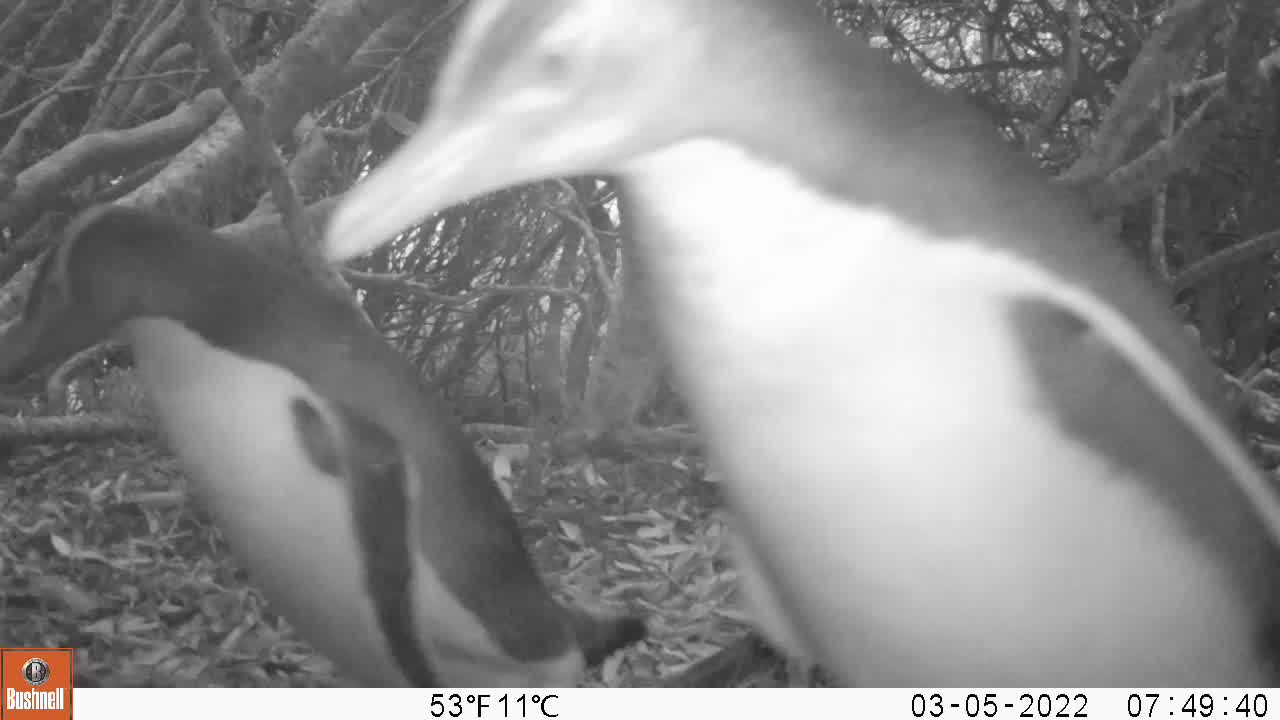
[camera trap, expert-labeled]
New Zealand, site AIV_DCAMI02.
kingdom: Animalia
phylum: Chordata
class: Aves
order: Sphenisciformes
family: Spheniscidae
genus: Megadyptes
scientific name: Megadyptes antipodes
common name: yellow-eyed penguin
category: yellow eyed penguin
Yellow eyed penguin (yellow-eyed penguin) (Megadyptes antipodes).